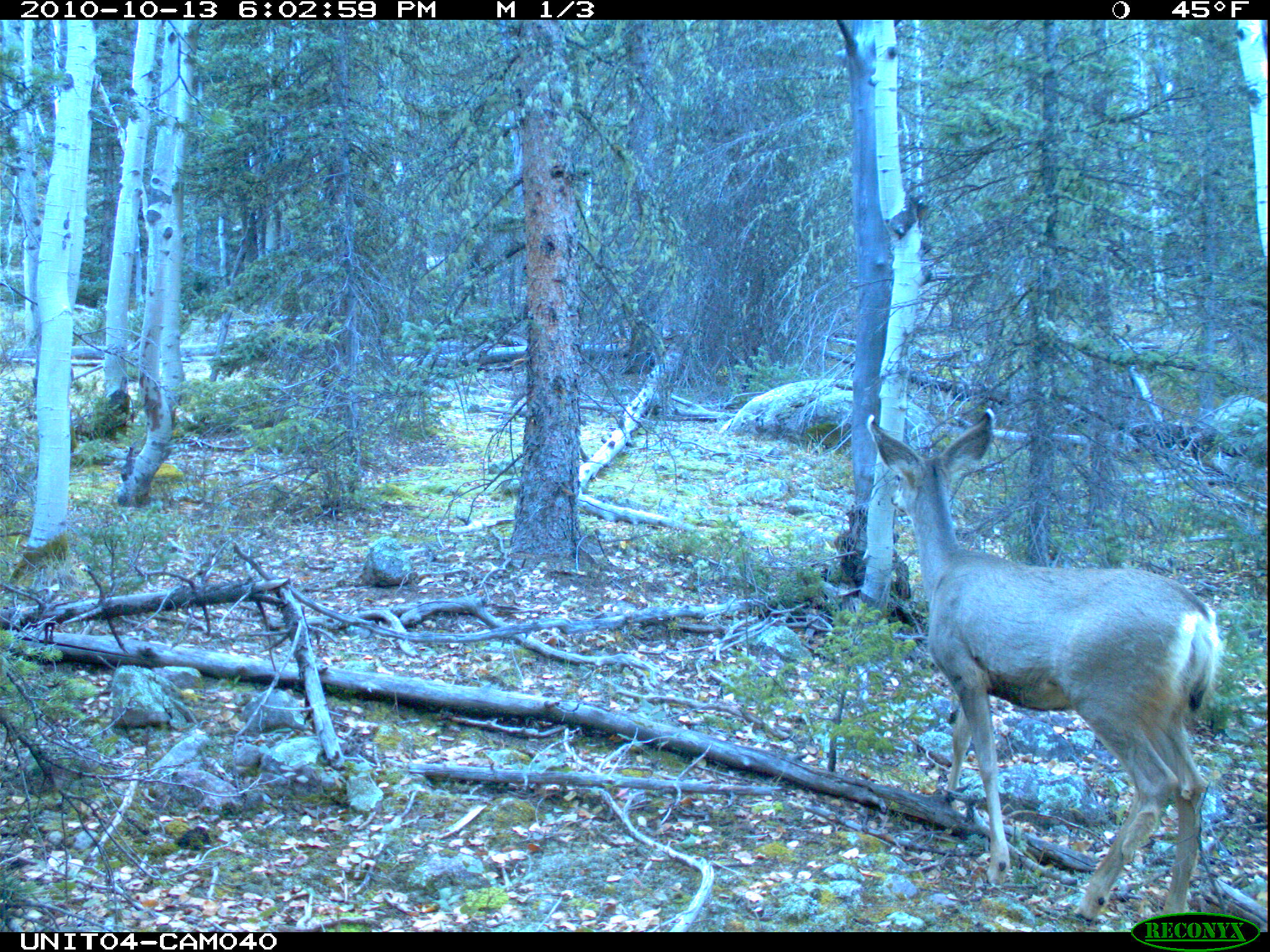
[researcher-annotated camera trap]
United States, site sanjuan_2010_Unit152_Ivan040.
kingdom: Animalia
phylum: Chordata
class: Mammalia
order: Artiodactyla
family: Cervidae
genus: Odocoileus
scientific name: Odocoileus hemionus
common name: mule deer